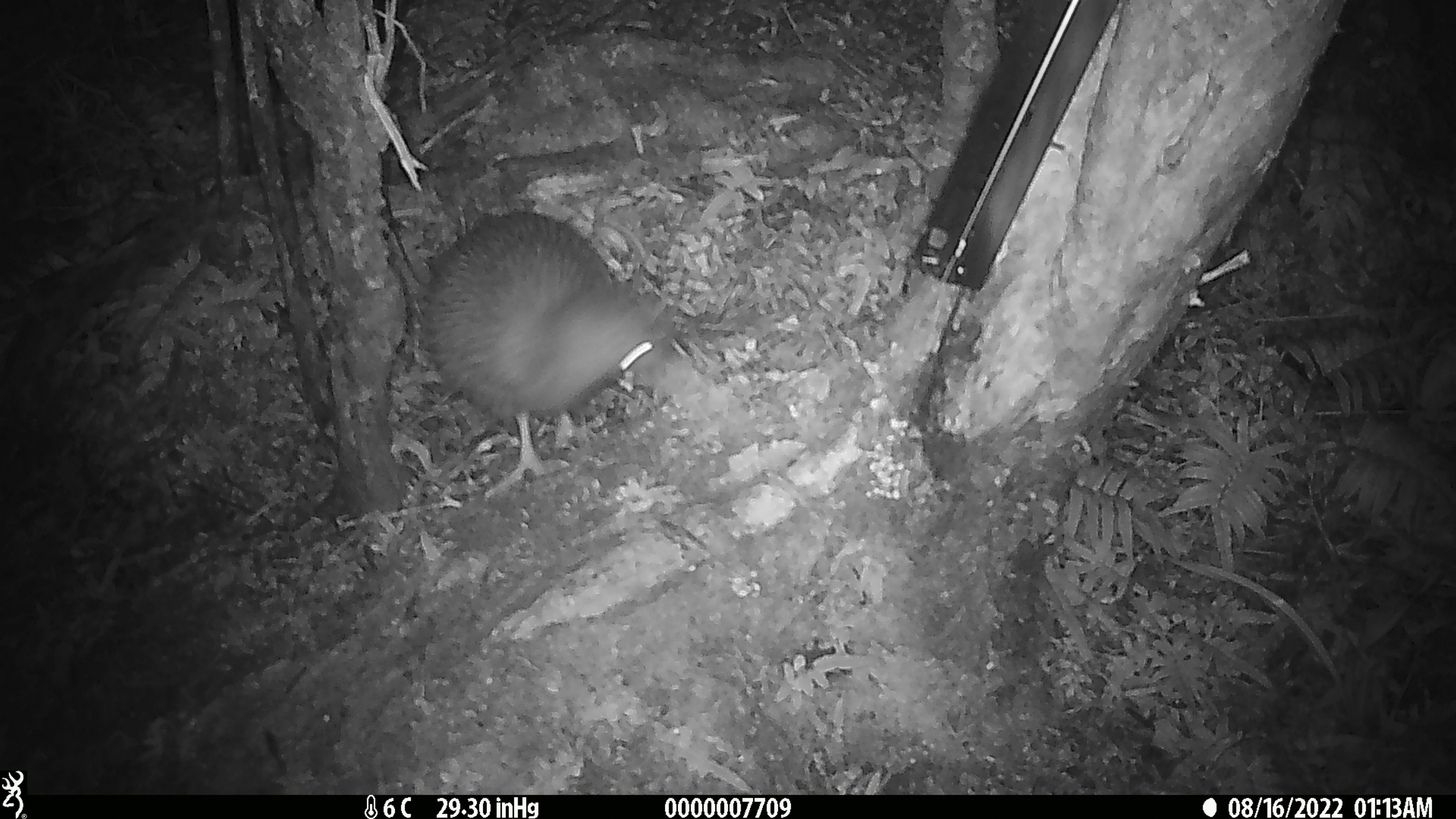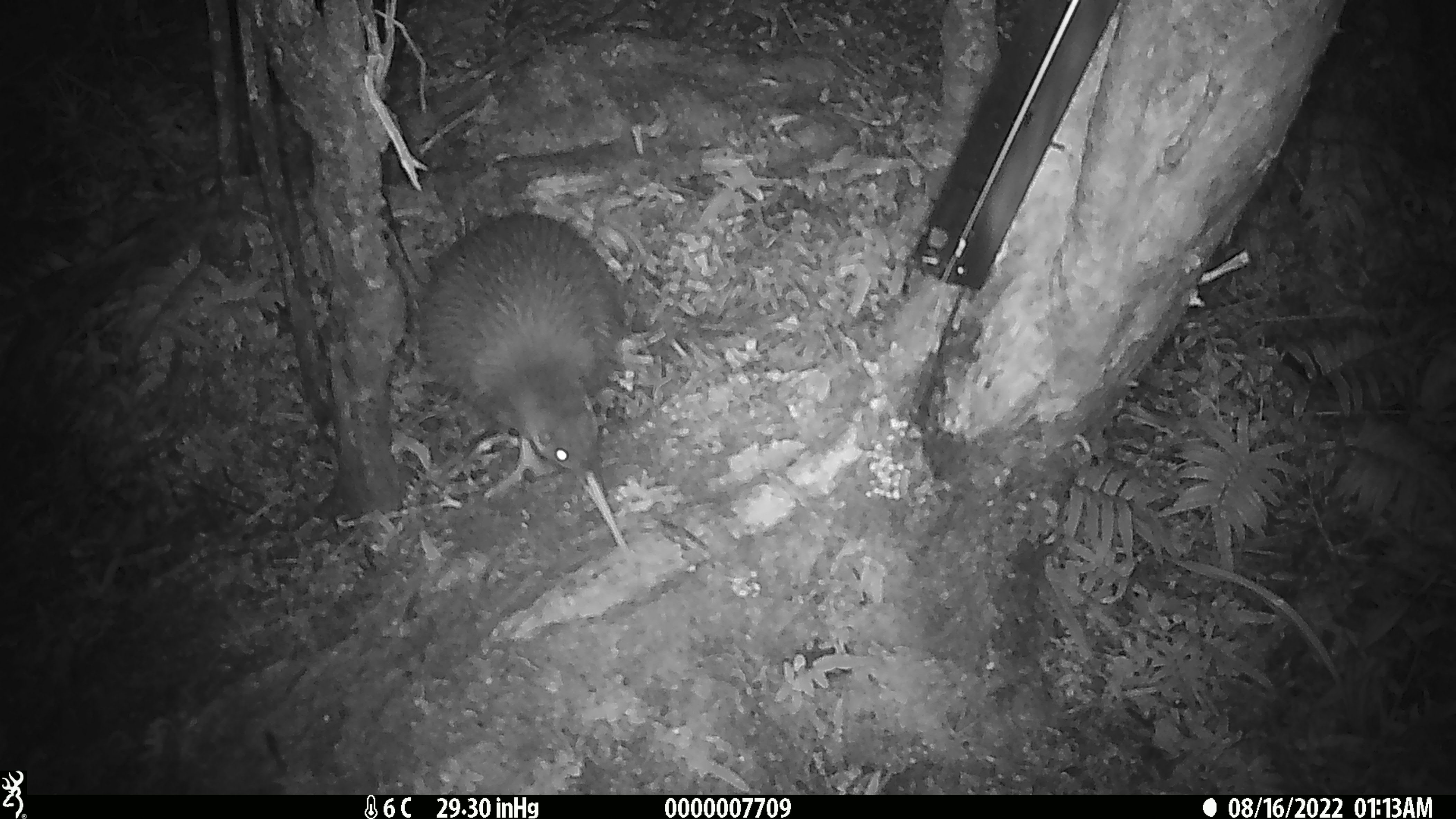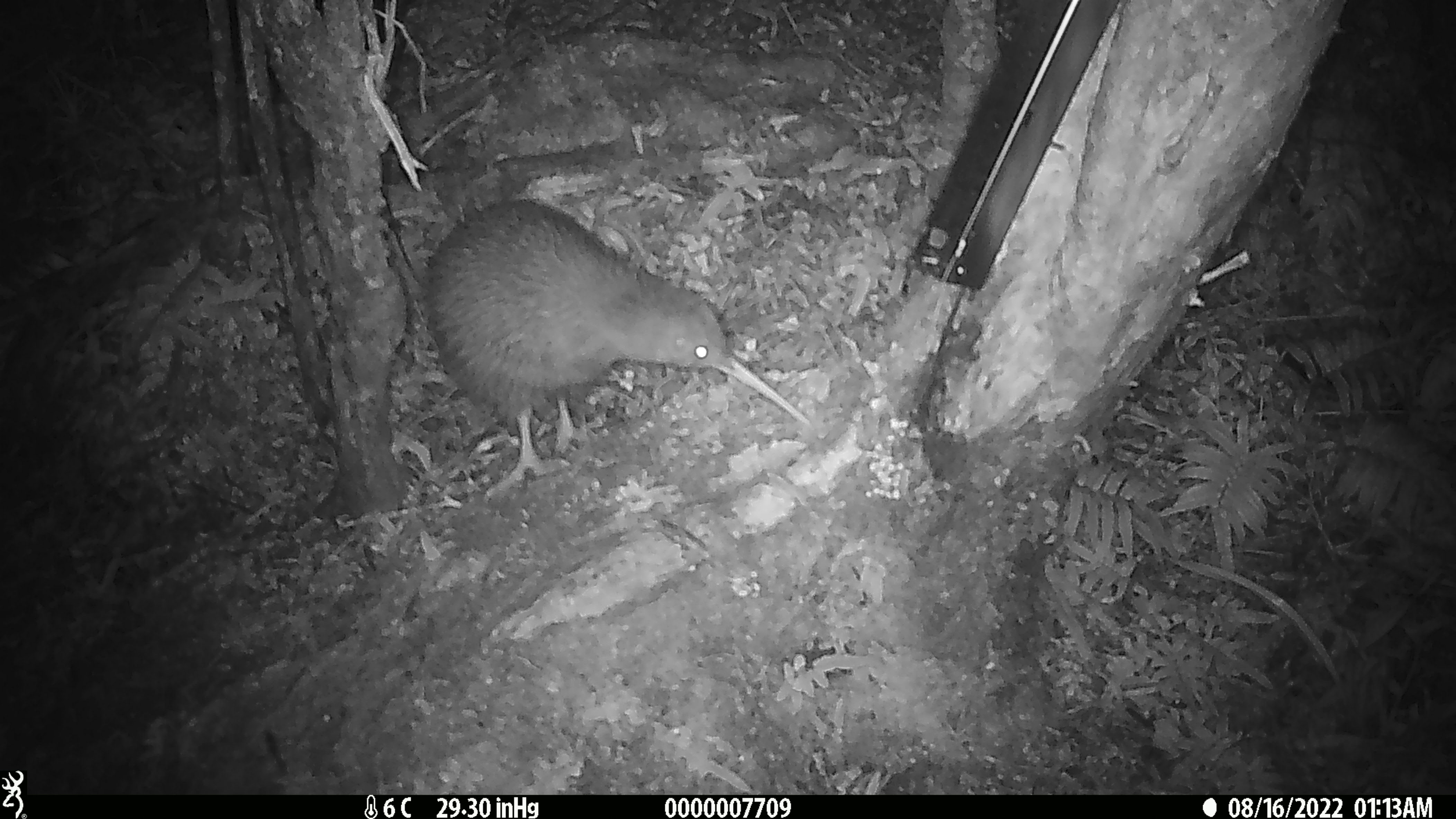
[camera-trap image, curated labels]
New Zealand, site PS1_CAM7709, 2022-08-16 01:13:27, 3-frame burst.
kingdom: Animalia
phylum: Chordata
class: Aves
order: Apterygiformes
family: Apterygidae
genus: Apteryx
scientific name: Apteryx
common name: kiwi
Kiwi (Apteryx).